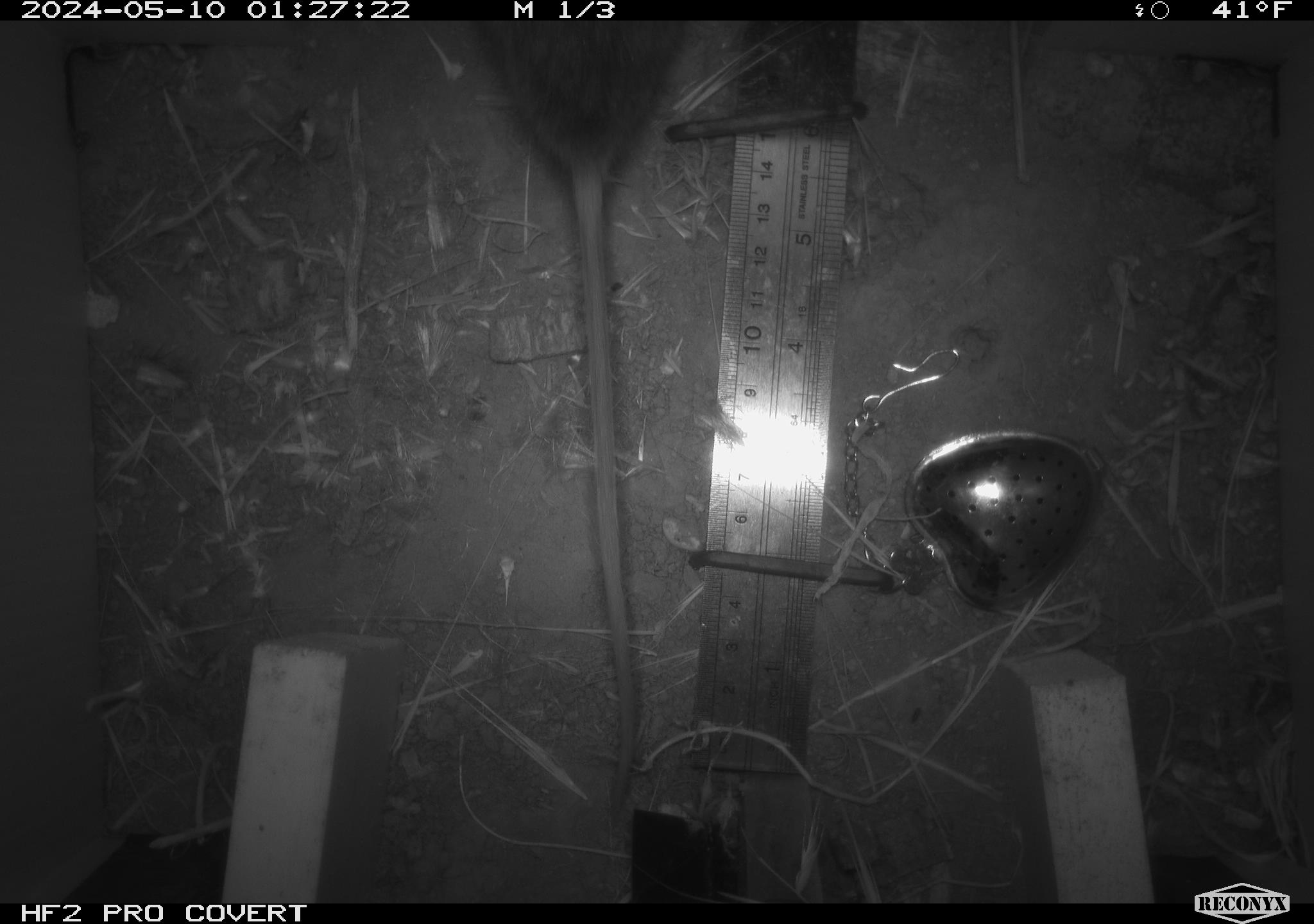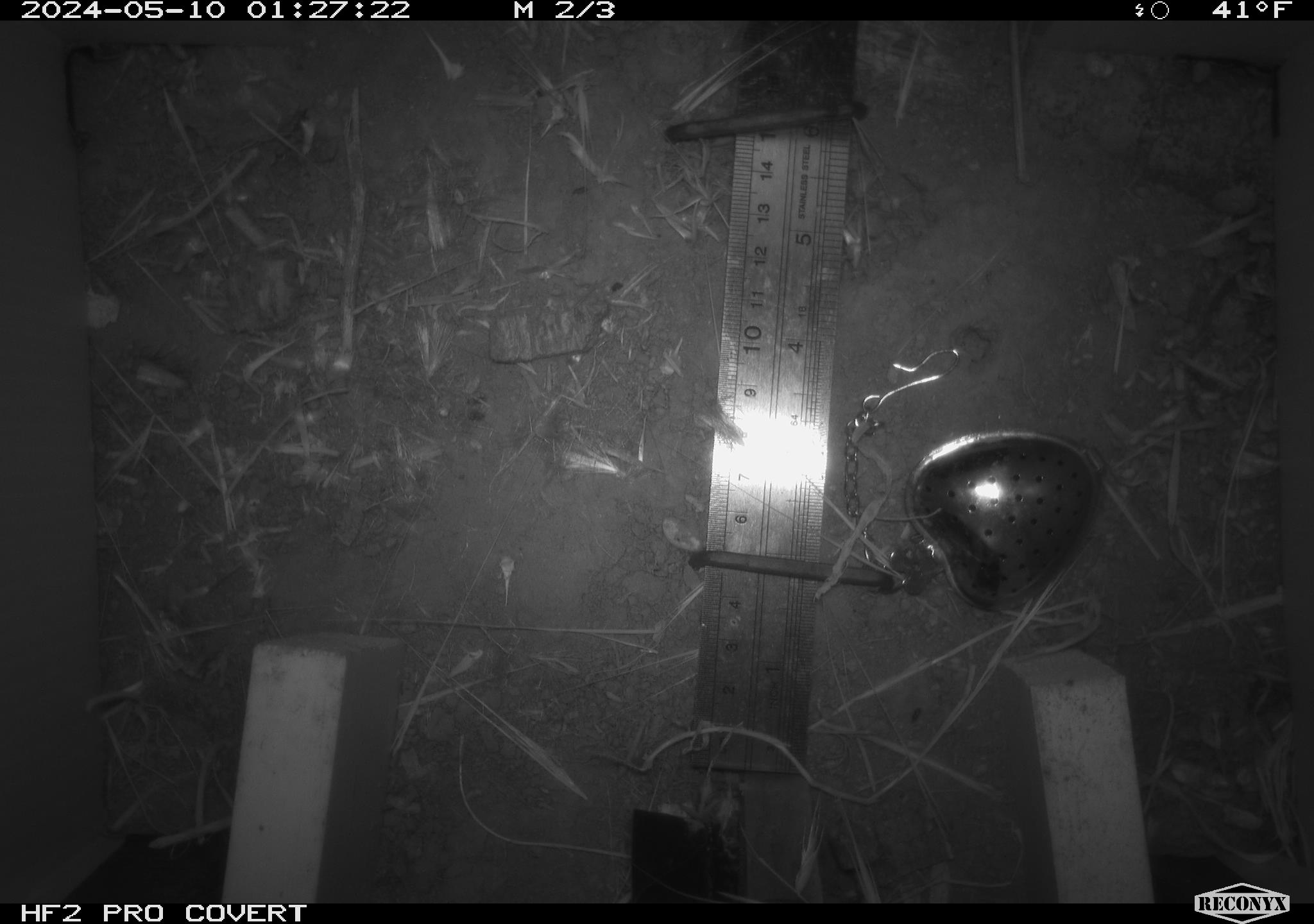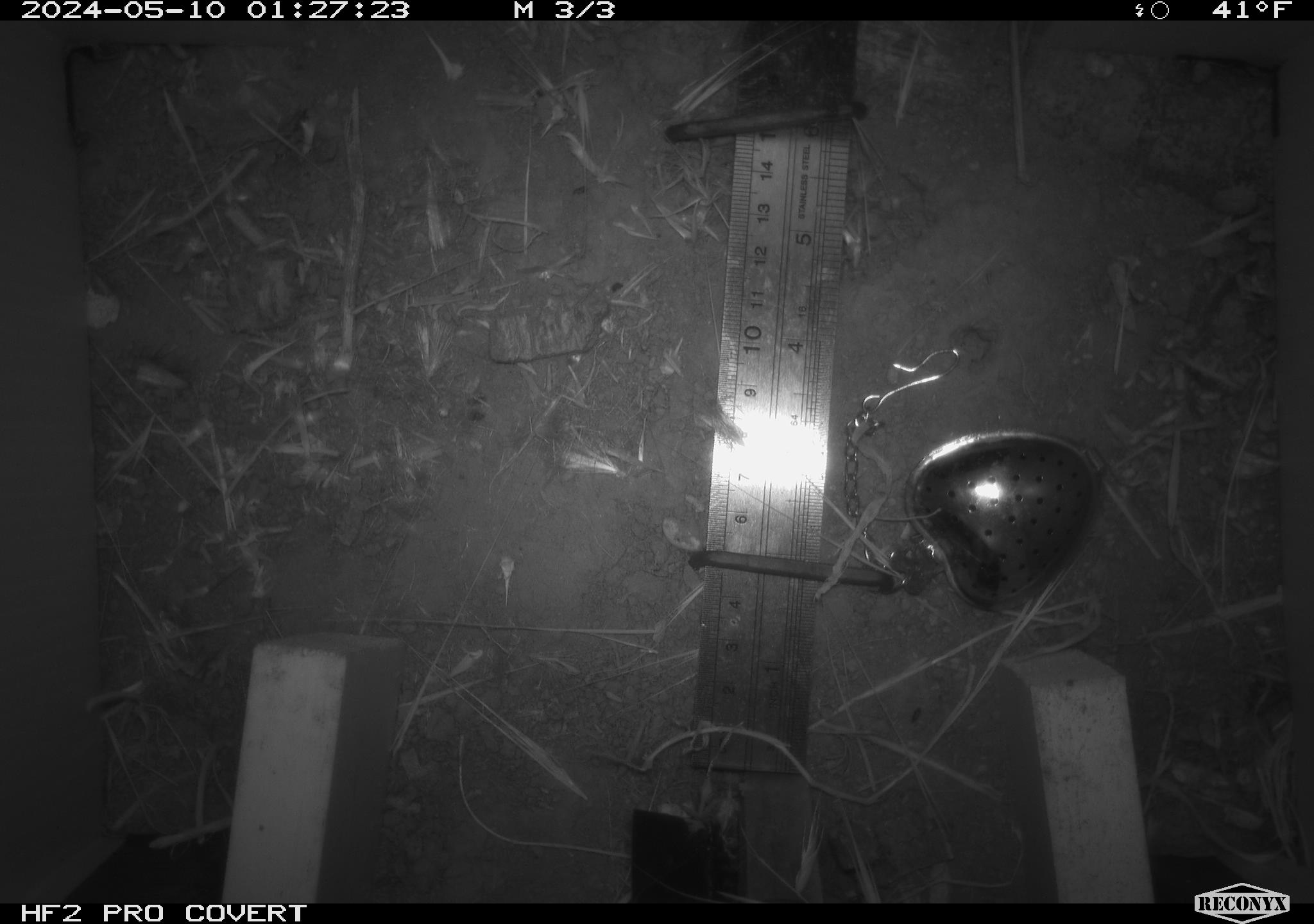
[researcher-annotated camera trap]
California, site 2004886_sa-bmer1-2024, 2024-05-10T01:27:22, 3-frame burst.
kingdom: Animalia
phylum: Chordata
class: Mammalia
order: Rodentia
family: Muridae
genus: Rattus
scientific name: Rattus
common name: rat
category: rattus species